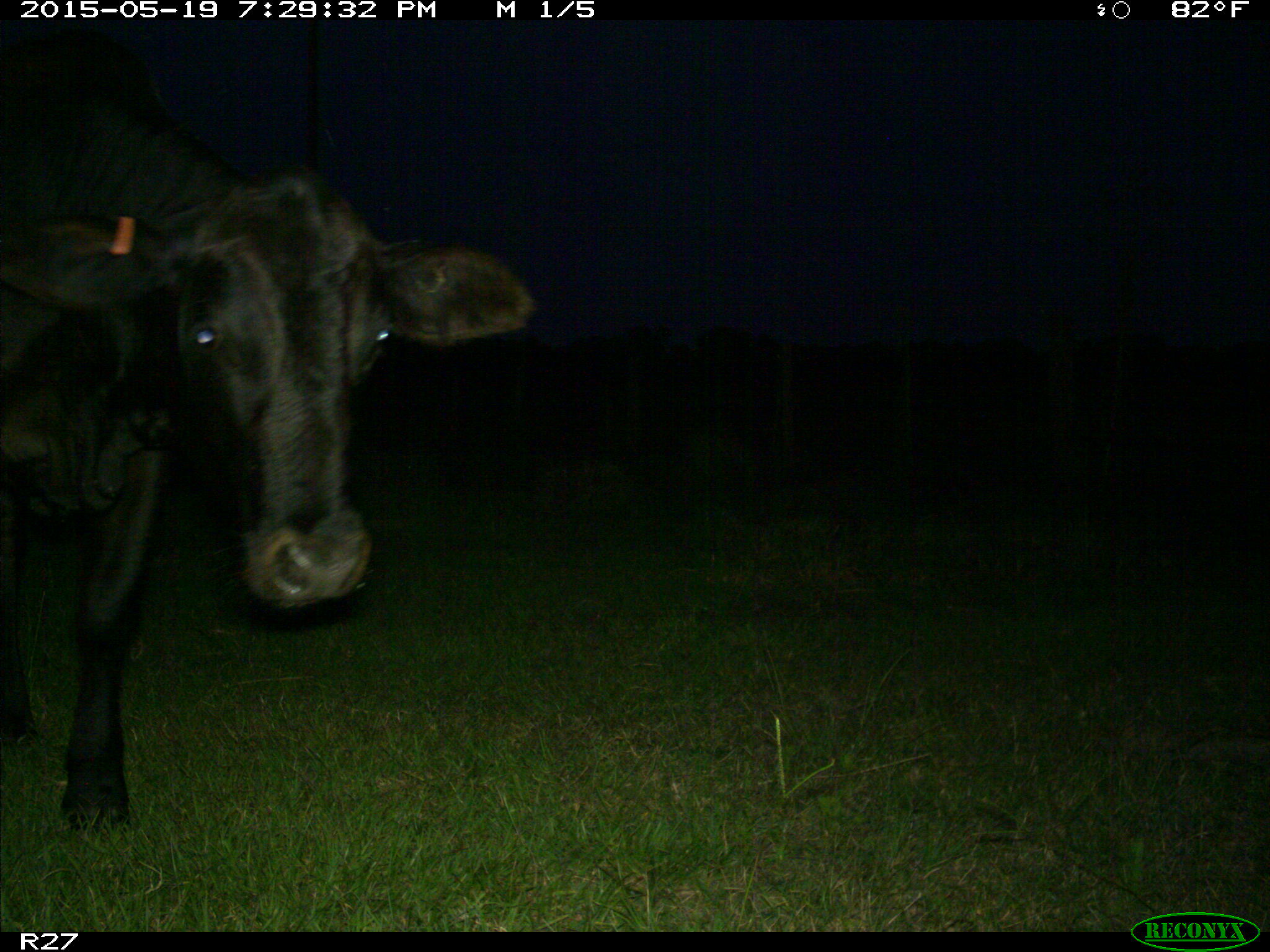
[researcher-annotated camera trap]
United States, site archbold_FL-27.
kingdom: Animalia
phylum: Chordata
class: Mammalia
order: Artiodactyla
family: Bovidae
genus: Bos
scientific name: Bos taurus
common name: domestic cow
Bos taurus (domestic cow).